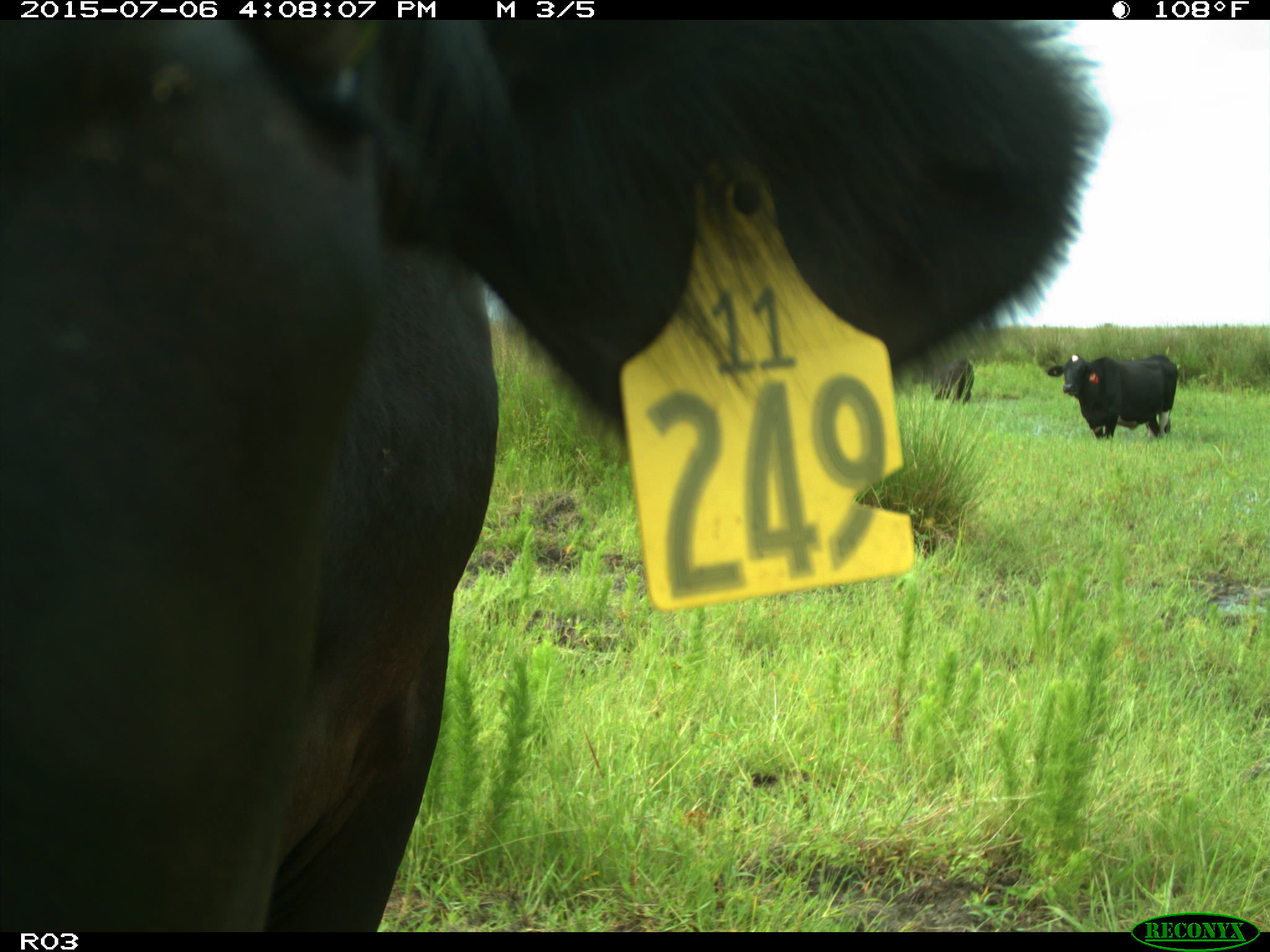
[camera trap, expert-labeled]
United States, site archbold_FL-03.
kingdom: Animalia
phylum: Chordata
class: Mammalia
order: Artiodactyla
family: Bovidae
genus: Bos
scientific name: Bos taurus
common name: domestic cow